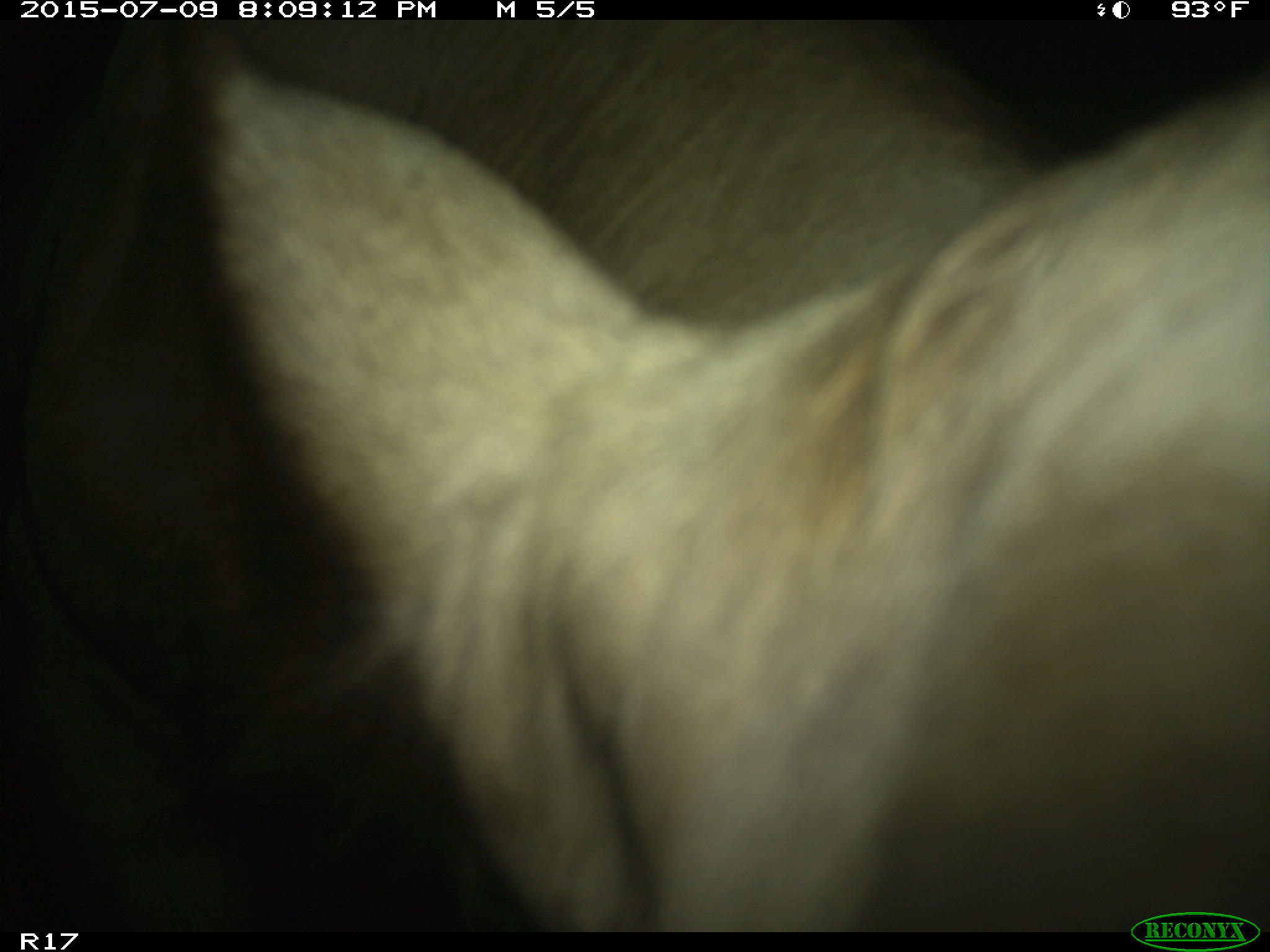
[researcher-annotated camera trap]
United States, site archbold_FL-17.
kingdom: Animalia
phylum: Chordata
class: Mammalia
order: Artiodactyla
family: Bovidae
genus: Bos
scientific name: Bos taurus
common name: domestic cow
Bos taurus (domestic cow).